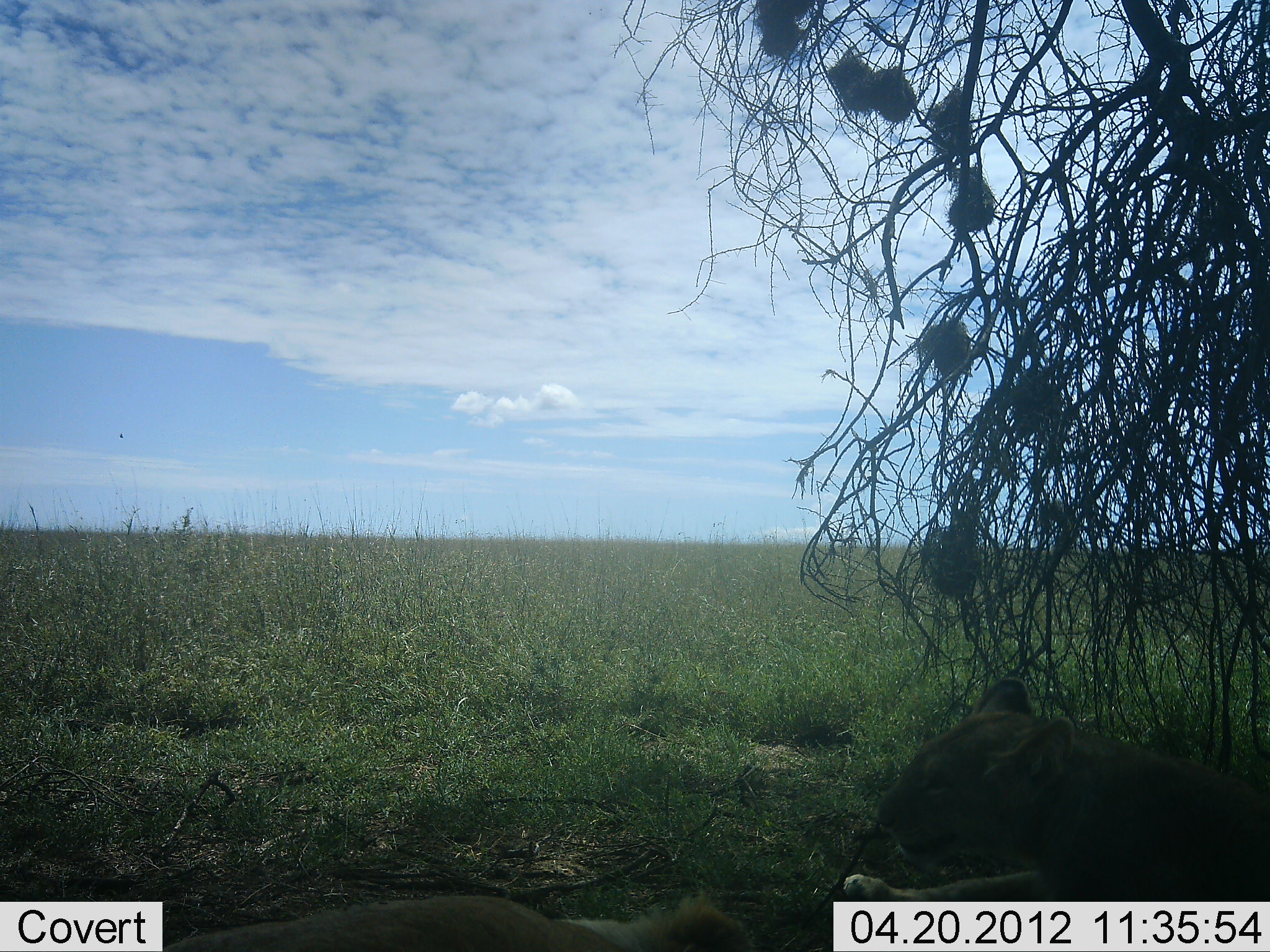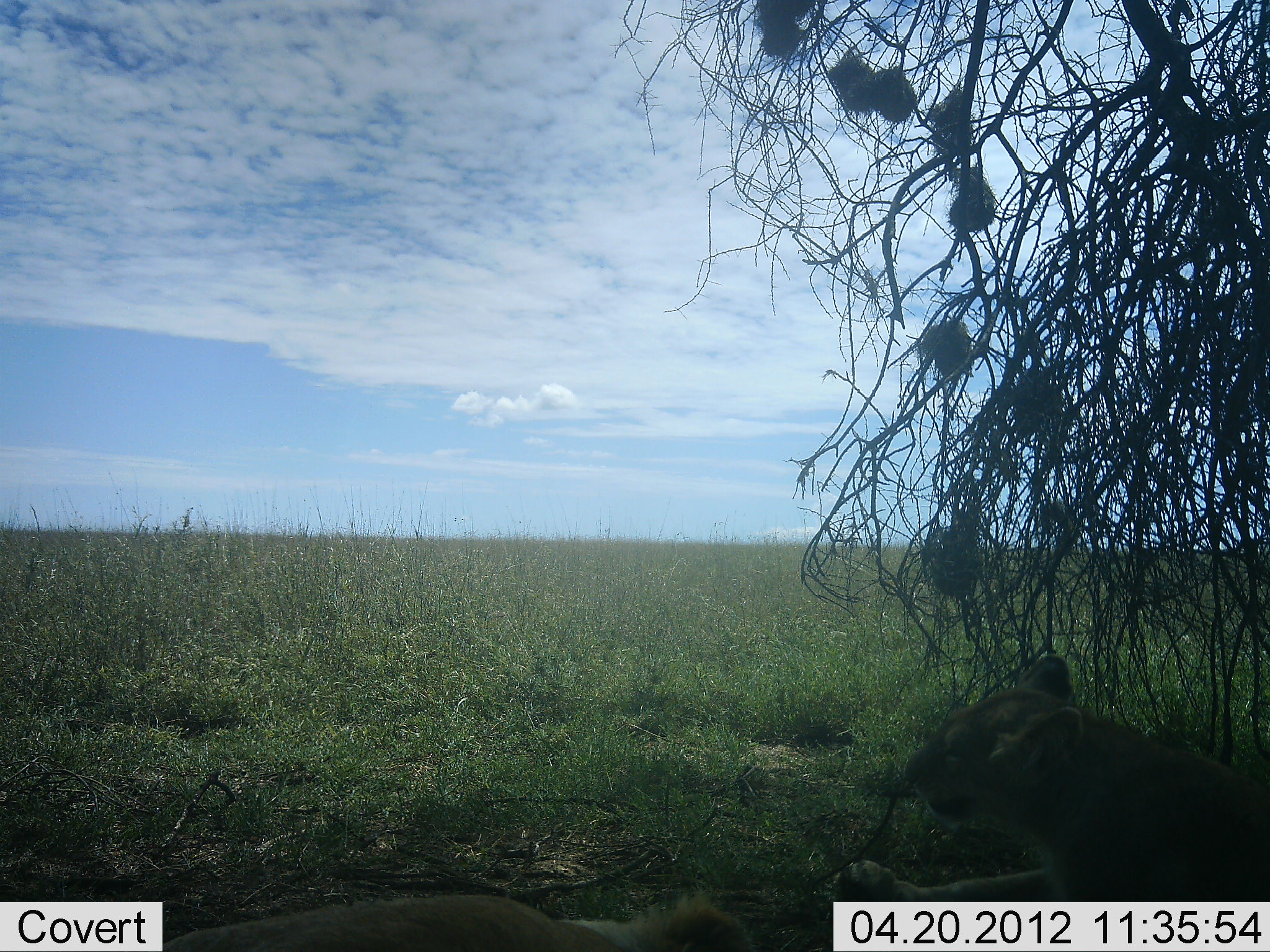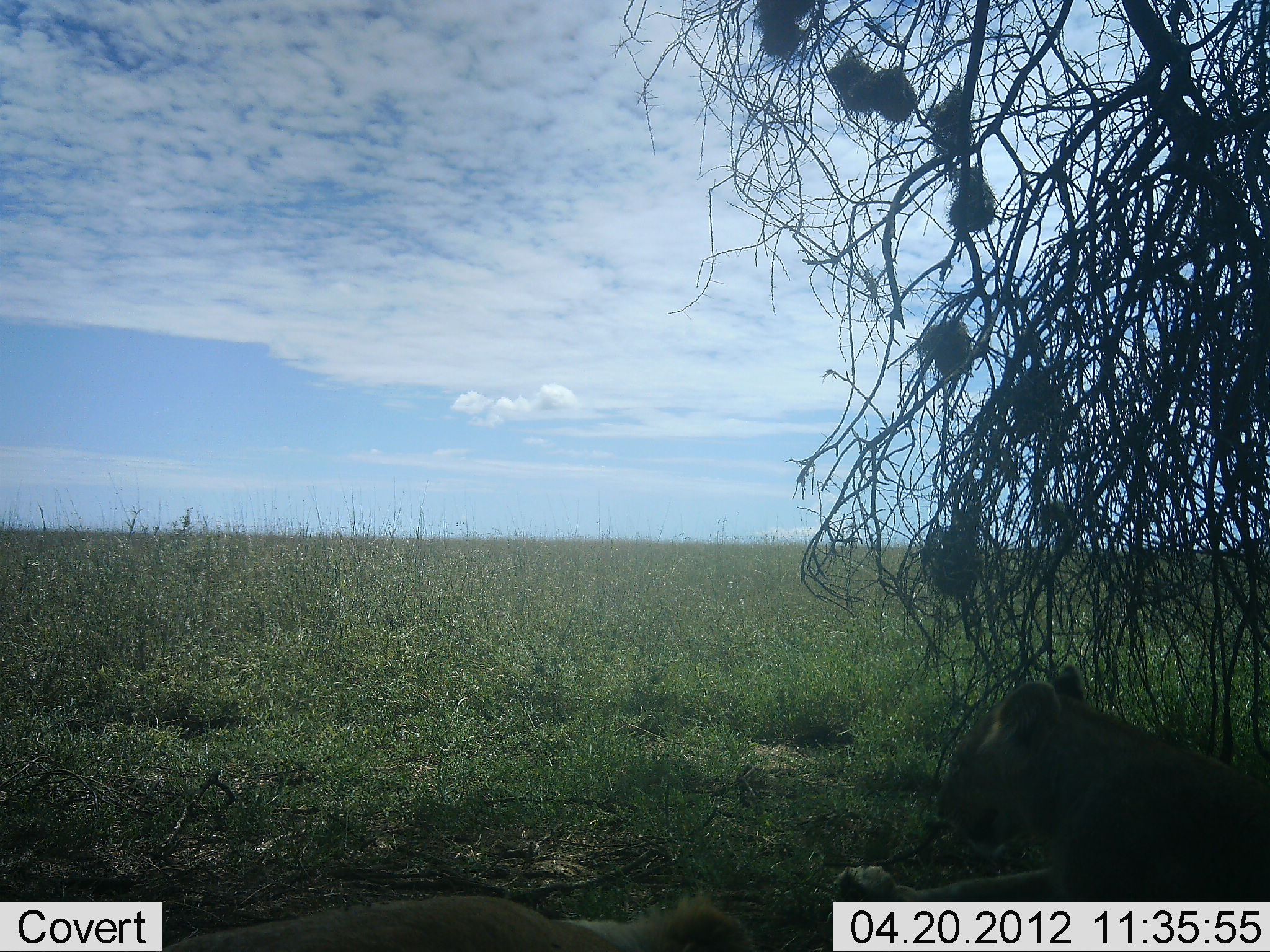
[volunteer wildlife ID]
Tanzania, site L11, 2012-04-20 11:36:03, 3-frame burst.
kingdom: Animalia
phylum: Chordata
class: Mammalia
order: Carnivora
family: Felidae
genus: Panthera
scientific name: Panthera leo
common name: lion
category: lionfemale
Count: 1.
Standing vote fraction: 0%.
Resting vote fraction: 81%.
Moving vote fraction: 7%.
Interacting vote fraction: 11%.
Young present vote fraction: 11%.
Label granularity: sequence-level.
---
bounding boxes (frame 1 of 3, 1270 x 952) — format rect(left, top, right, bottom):
animal: rect(839, 677, 1269, 901); rect(163, 895, 761, 952)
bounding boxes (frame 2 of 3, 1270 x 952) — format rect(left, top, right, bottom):
animal: rect(841, 655, 1269, 902); rect(163, 894, 762, 952)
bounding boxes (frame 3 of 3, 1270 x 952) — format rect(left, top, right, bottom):
animal: rect(834, 662, 1269, 901); rect(162, 890, 758, 952)